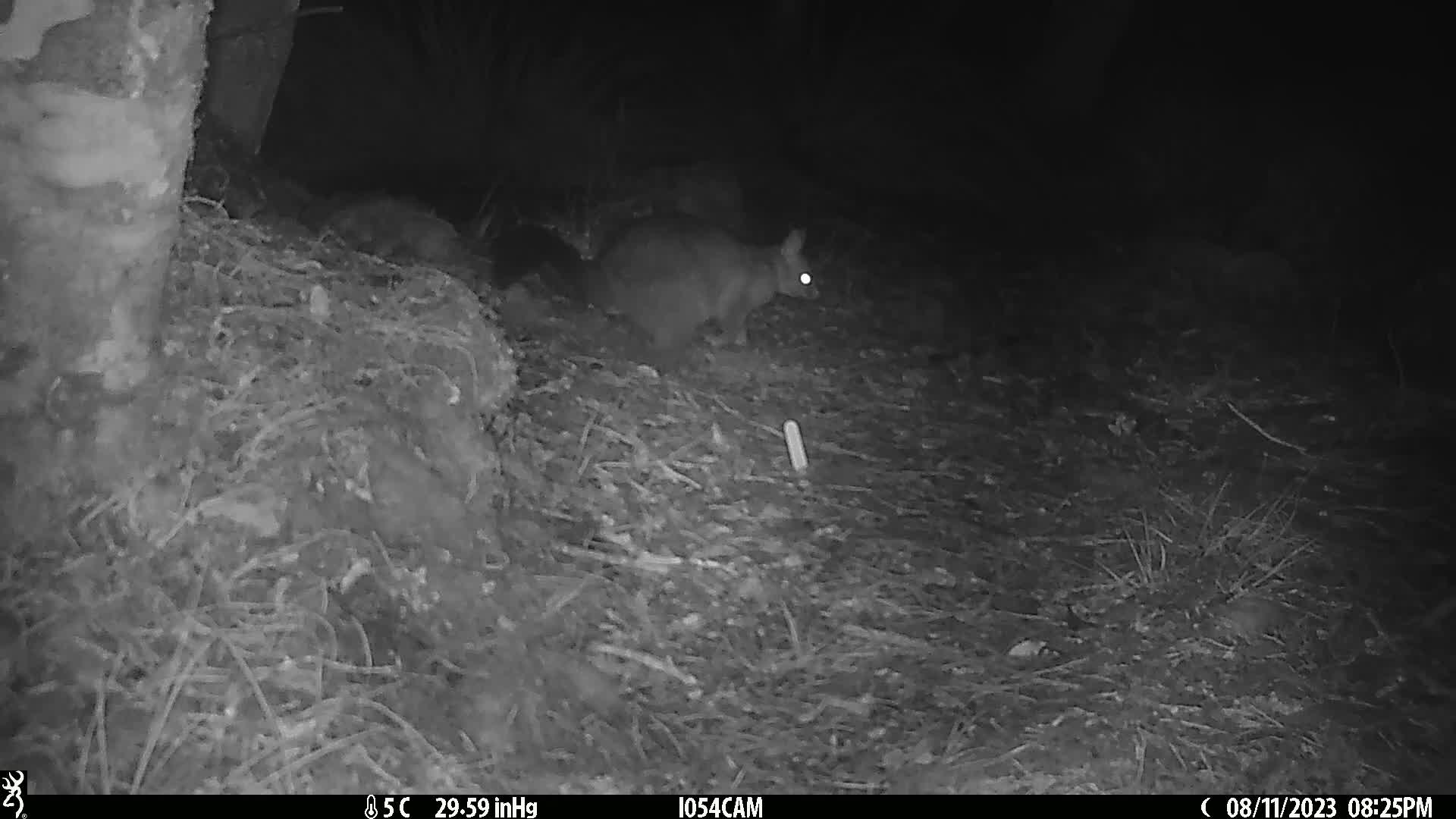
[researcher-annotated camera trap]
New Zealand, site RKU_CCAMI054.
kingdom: Animalia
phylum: Chordata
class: Mammalia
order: Diprotodontia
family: Phalangeridae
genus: Trichosurus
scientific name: Trichosurus vulpecula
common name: common brushtail possum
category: possum